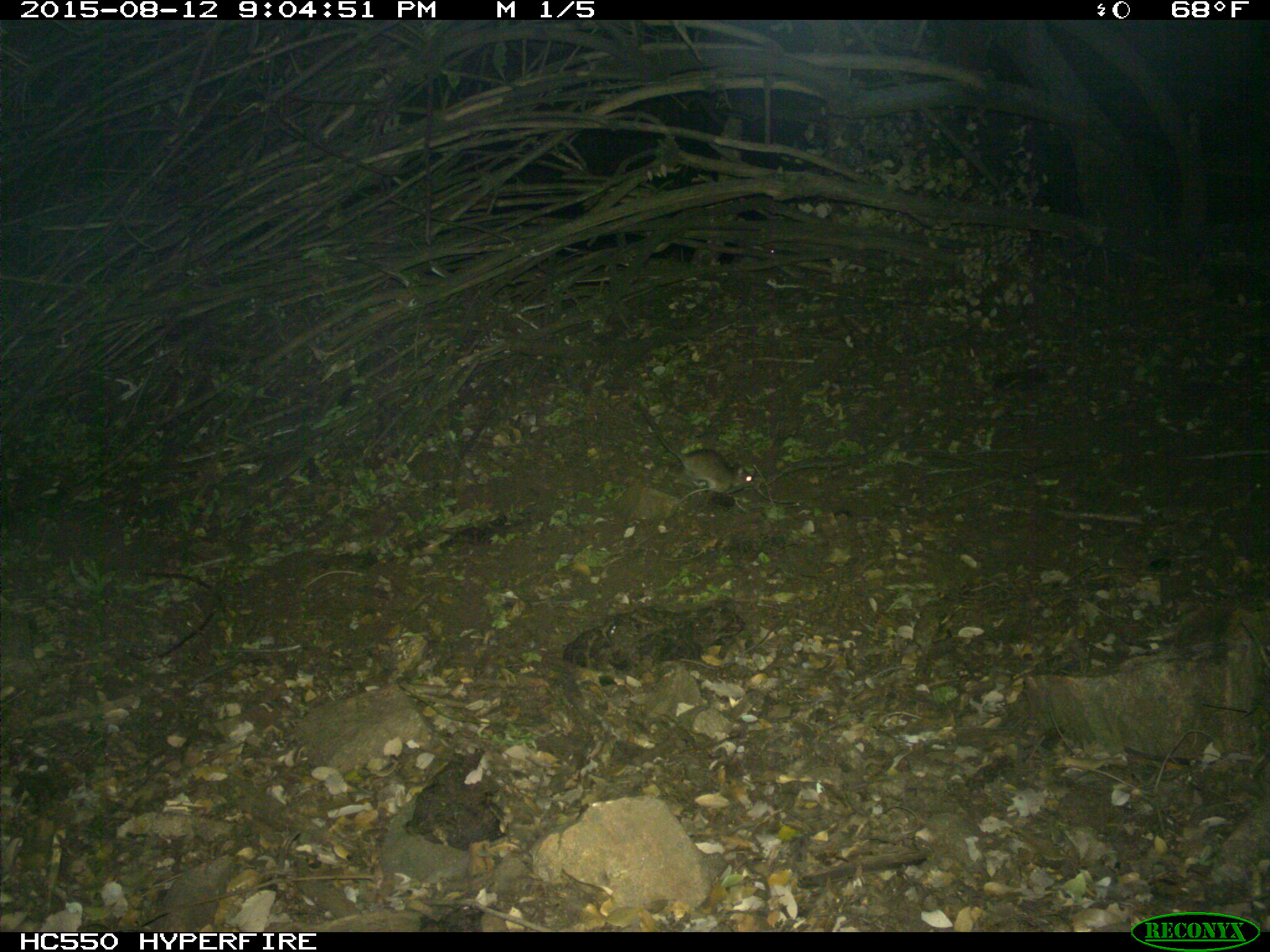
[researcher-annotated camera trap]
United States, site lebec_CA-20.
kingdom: Animalia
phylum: Chordata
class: Mammalia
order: Rodentia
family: Cricetidae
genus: Neotoma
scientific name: Neotoma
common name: pack rat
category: unidentified pack rat